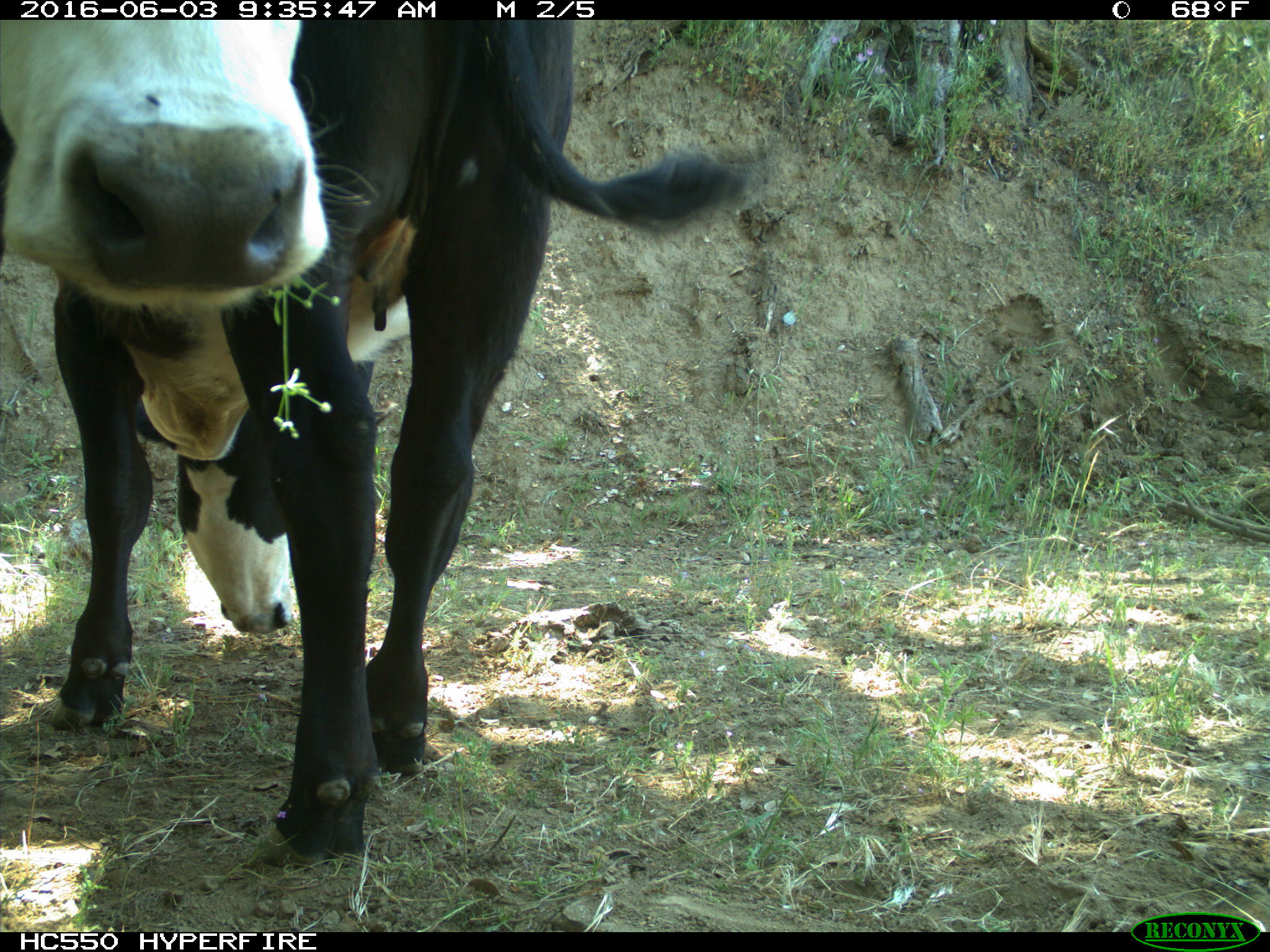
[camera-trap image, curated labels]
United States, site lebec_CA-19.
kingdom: Animalia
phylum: Chordata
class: Mammalia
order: Artiodactyla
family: Bovidae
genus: Bos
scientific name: Bos taurus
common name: domestic cow